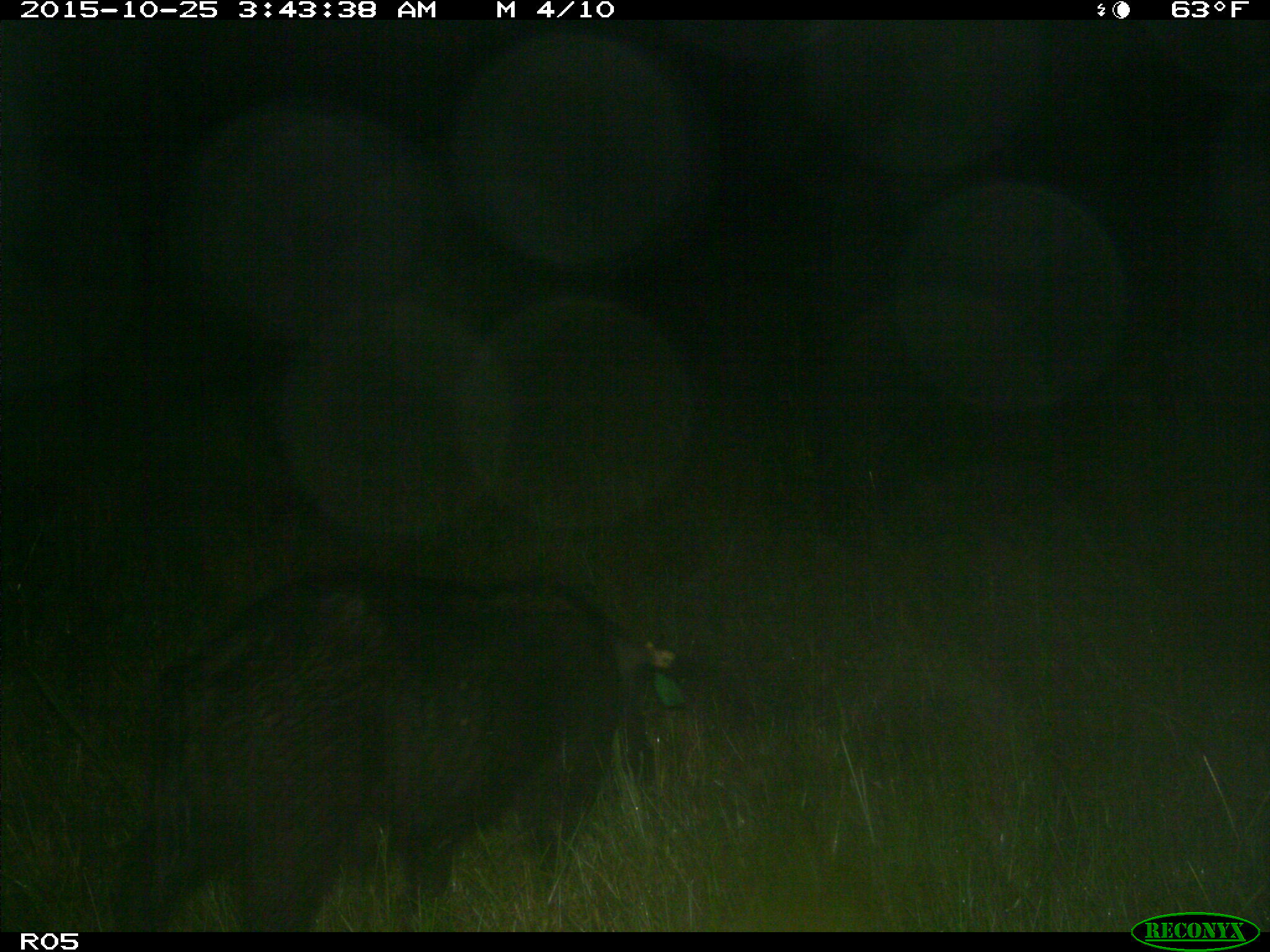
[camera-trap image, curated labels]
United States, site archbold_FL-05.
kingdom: Animalia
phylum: Chordata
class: Mammalia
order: Artiodactyla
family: Suidae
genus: Sus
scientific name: Sus scrofa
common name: wild boar